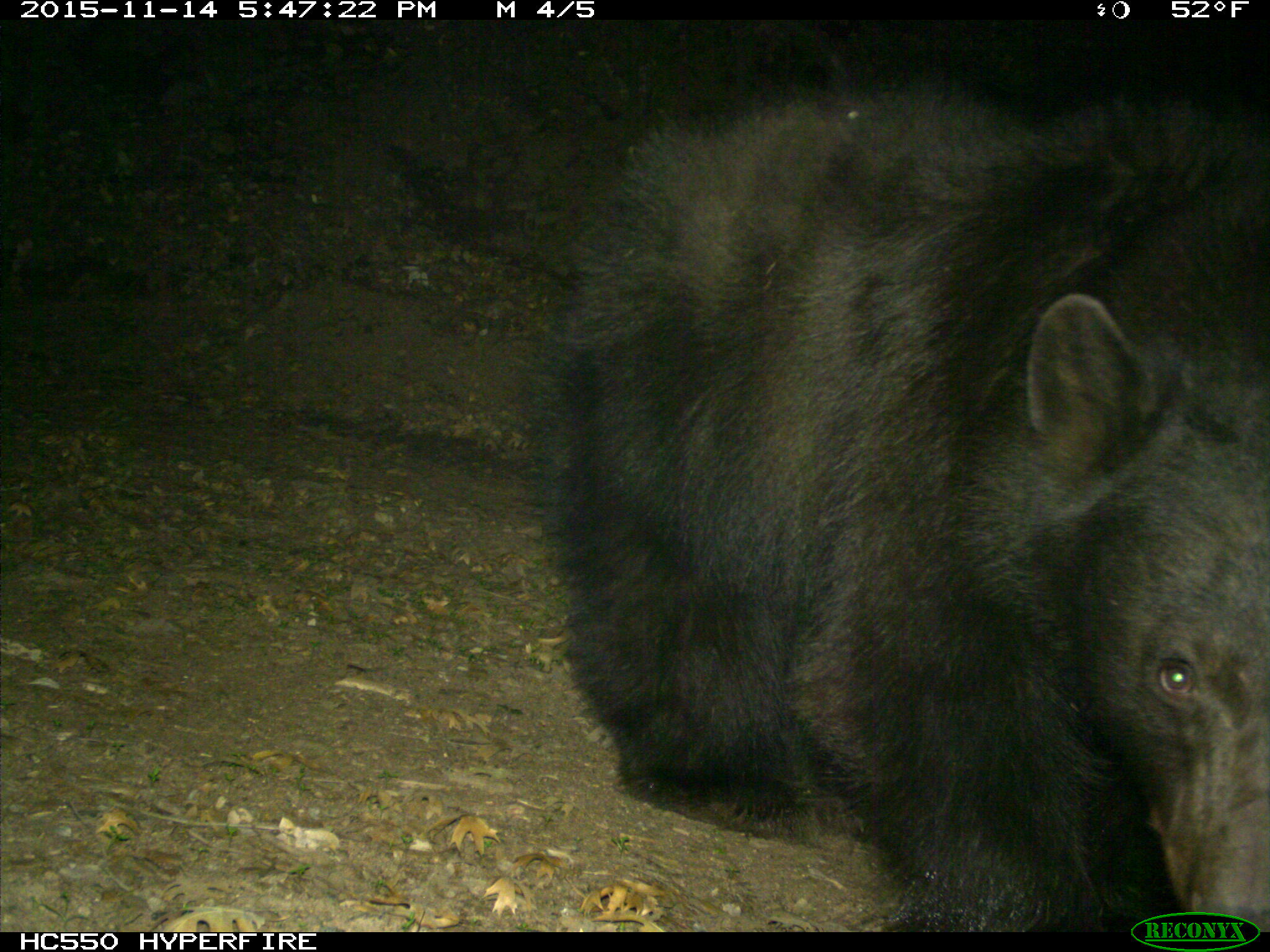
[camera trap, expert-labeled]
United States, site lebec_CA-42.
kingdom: Animalia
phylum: Chordata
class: Mammalia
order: Carnivora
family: Ursidae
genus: Ursus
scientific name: Ursus americanus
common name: american black bear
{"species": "Ursus americanus (american black bear)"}